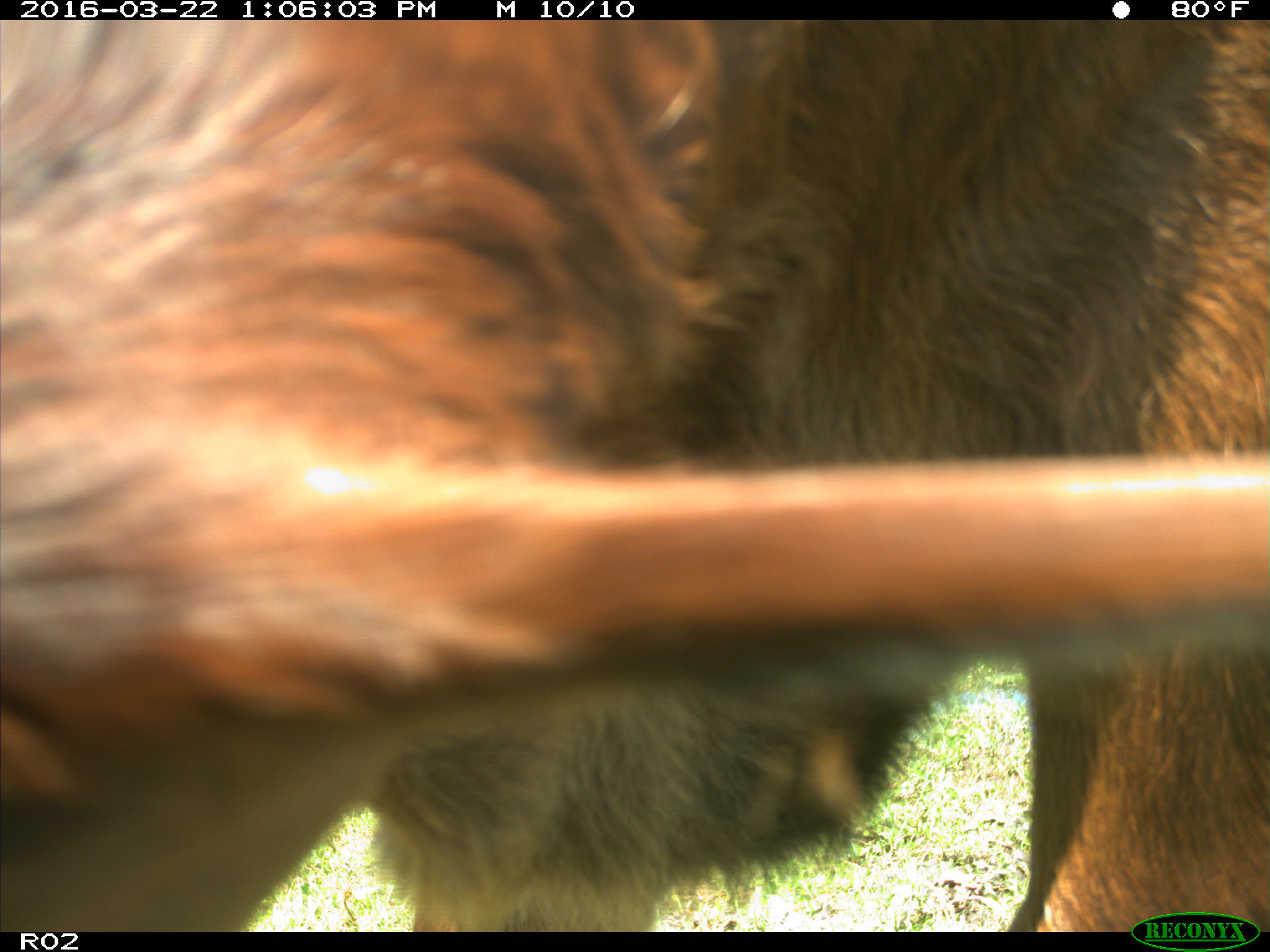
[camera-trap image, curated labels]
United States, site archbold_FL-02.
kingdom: Animalia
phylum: Chordata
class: Mammalia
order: Artiodactyla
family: Bovidae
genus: Bos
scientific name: Bos taurus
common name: domestic cow